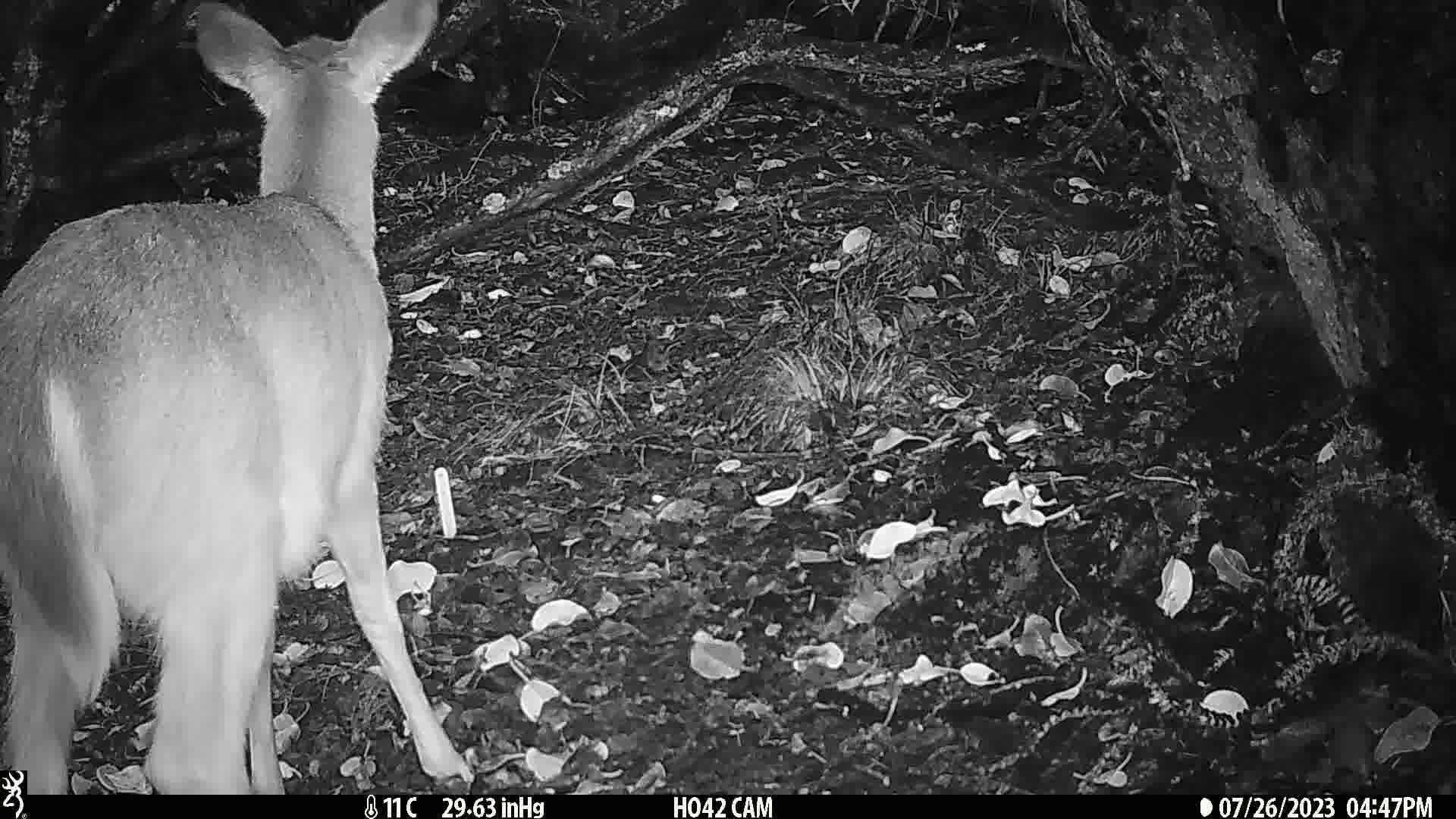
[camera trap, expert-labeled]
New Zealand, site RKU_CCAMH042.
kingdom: Animalia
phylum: Chordata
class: Mammalia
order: Artiodactyla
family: Cervidae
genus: Odocoileus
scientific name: Odocoileus virginianus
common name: white-tailed deer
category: white tailed deer